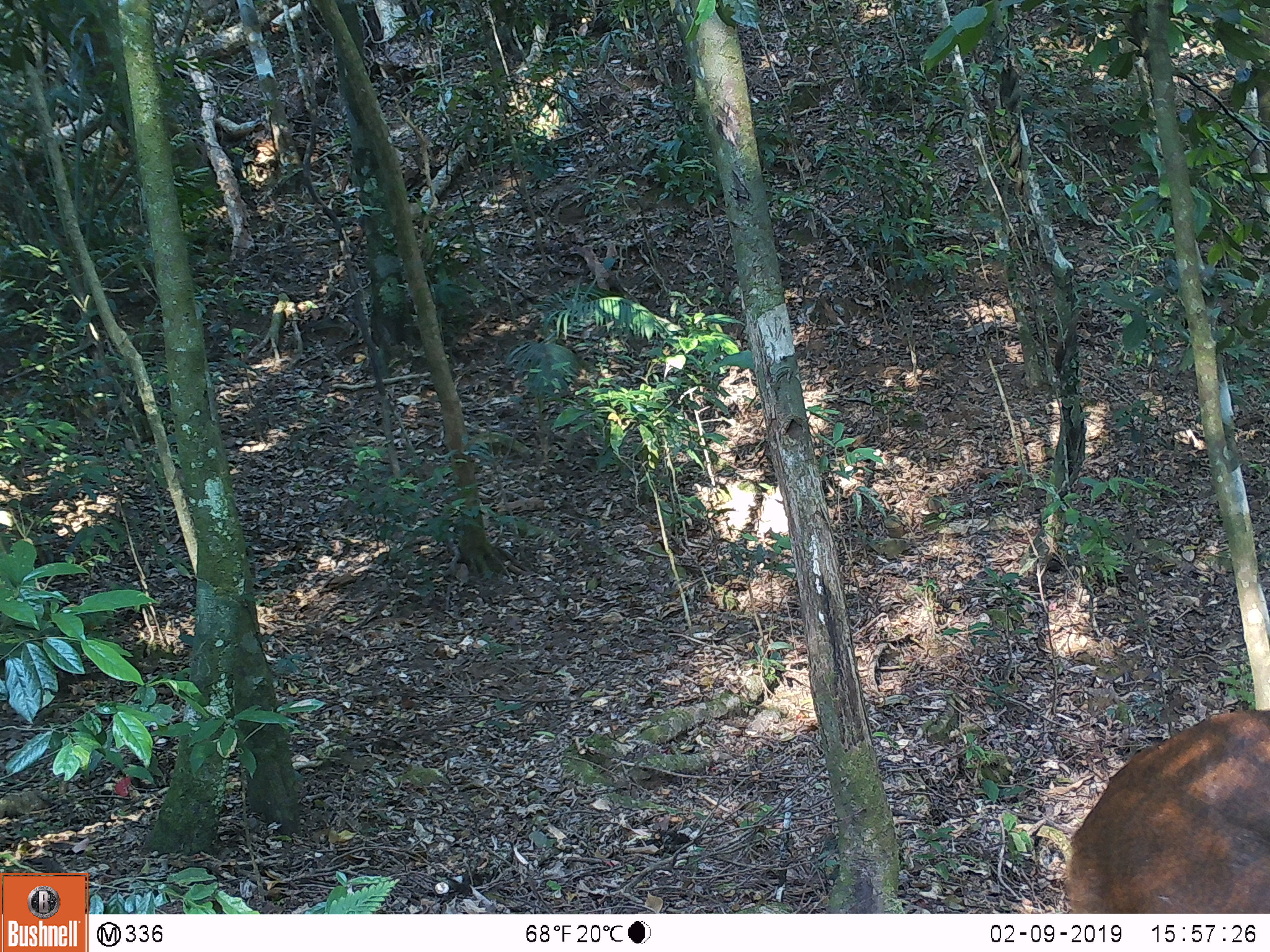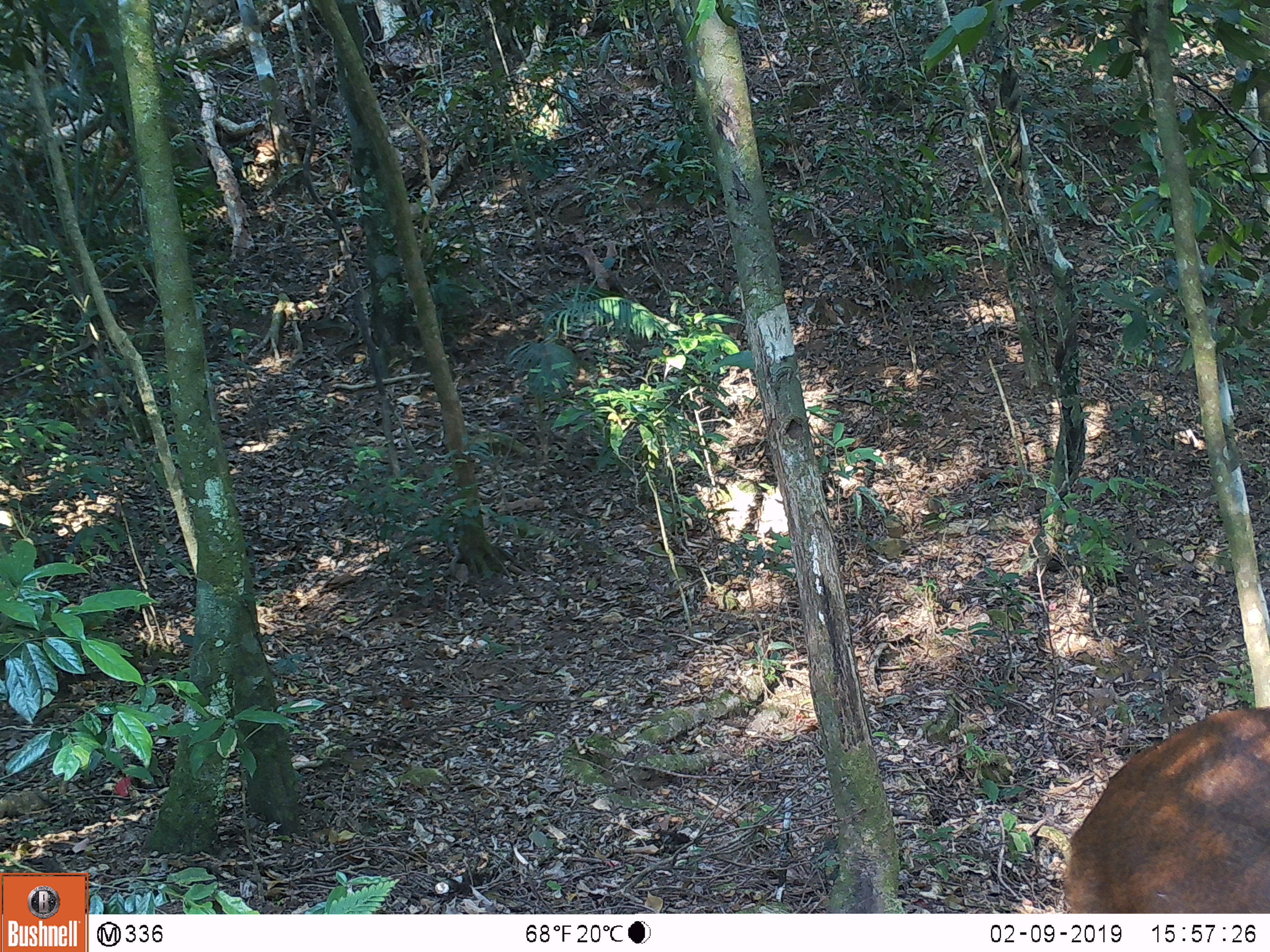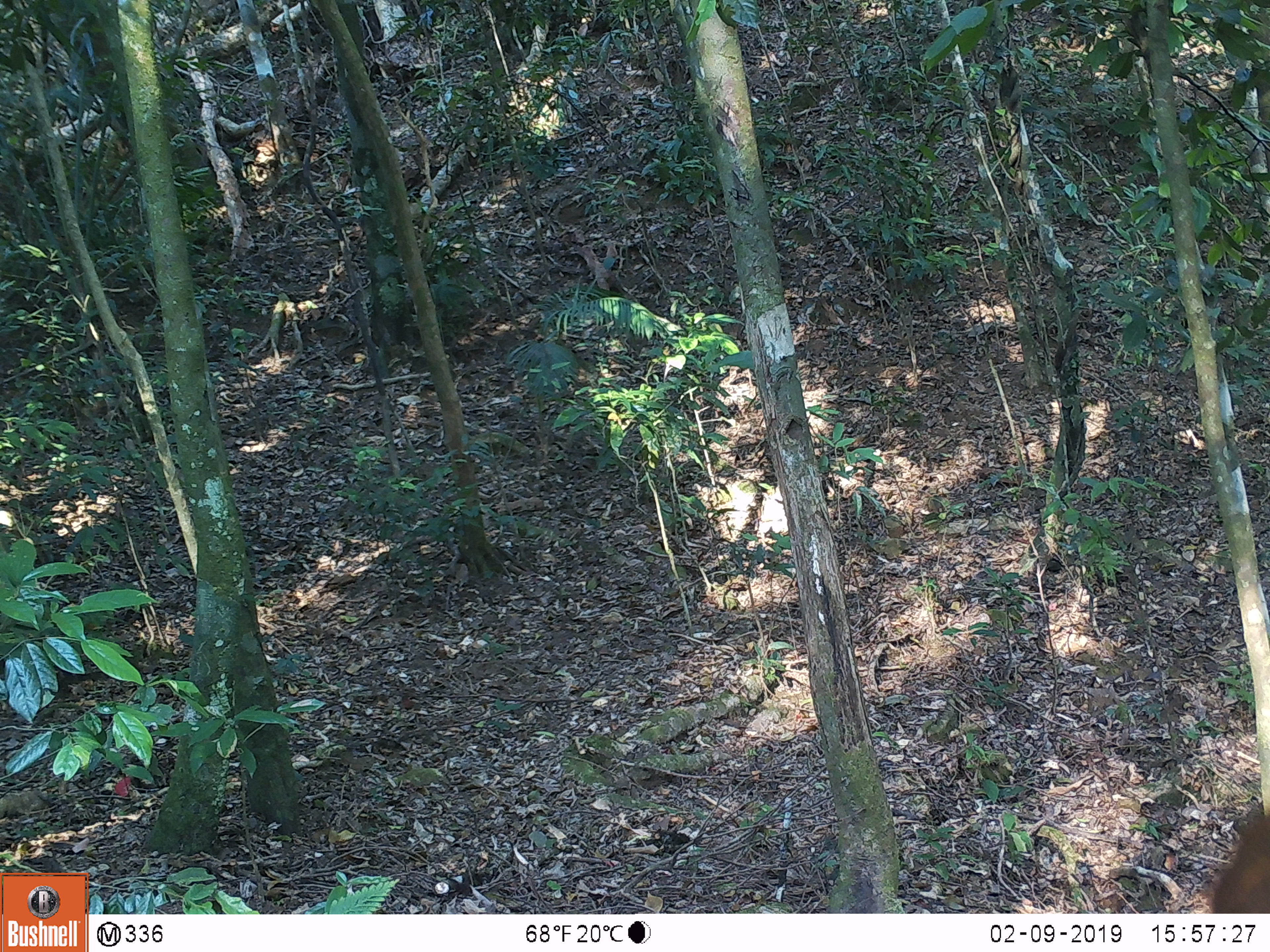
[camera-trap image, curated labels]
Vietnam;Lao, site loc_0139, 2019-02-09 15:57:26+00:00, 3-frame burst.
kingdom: Animalia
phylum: Chordata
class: Mammalia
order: Artiodactyla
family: Cervidae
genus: Muntiacus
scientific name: Muntiacus vuquangensis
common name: large-antlered muntjac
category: large antlered muntjac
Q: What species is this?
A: Large antlered muntjac (large-antlered muntjac) (Muntiacus vuquangensis).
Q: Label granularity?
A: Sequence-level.